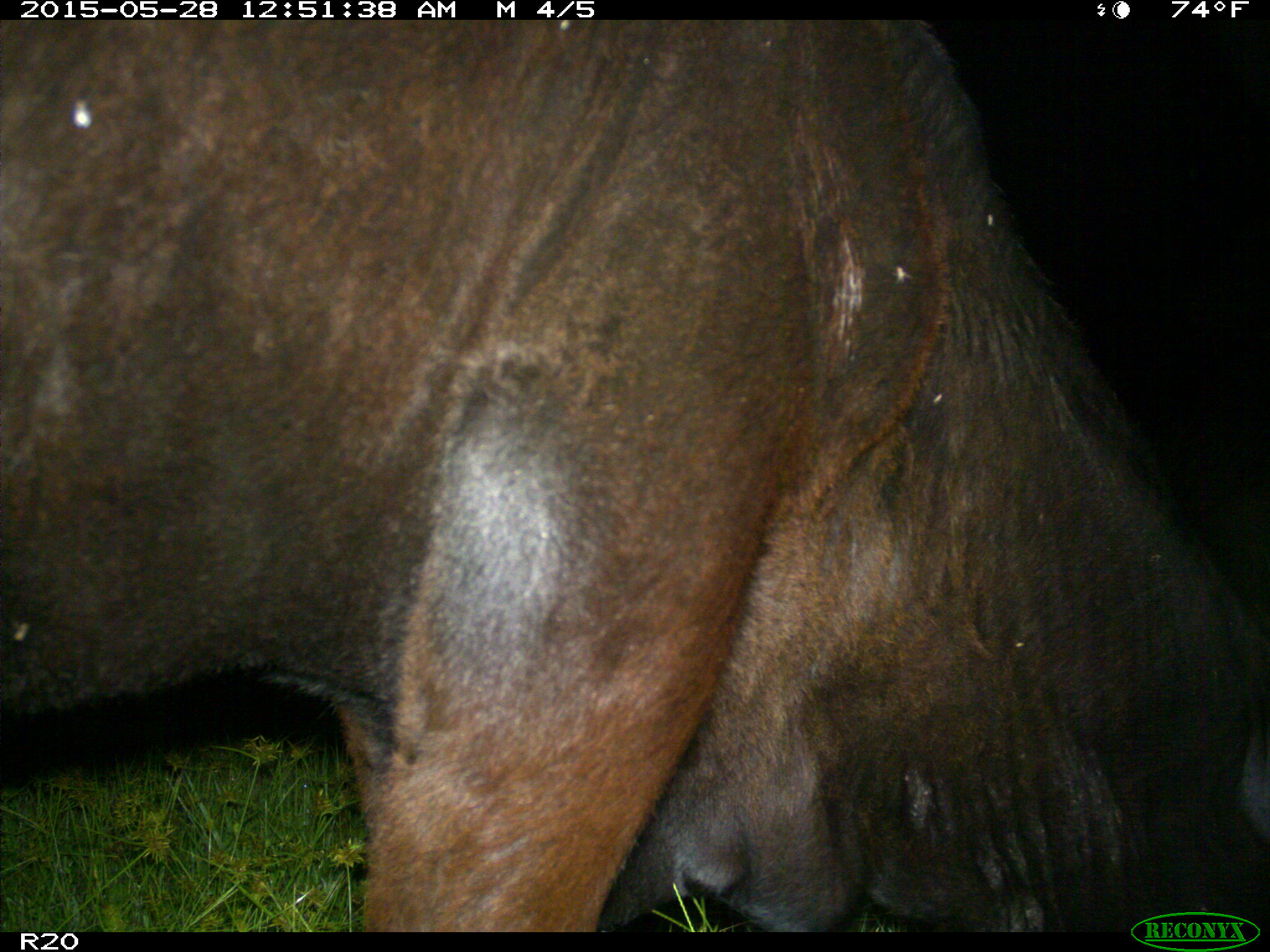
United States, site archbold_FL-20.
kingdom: Animalia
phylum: Chordata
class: Mammalia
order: Artiodactyla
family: Bovidae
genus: Bos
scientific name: Bos taurus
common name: domestic cow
Bos taurus (domestic cow).